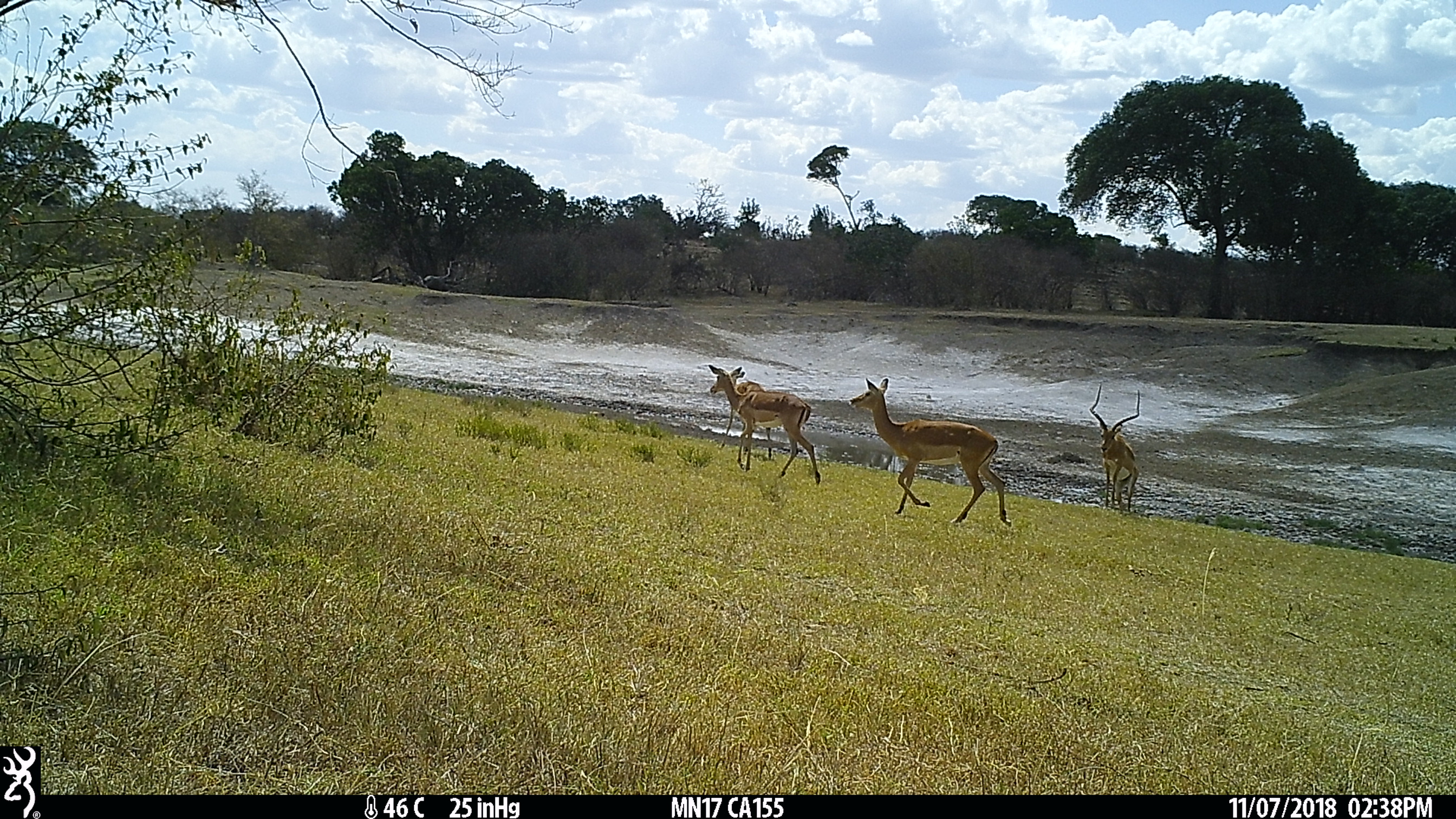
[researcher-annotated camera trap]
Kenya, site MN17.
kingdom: Animalia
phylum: Chordata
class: Mammalia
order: Artiodactyla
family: Bovidae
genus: Aepyceros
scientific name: Aepyceros melampus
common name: impala